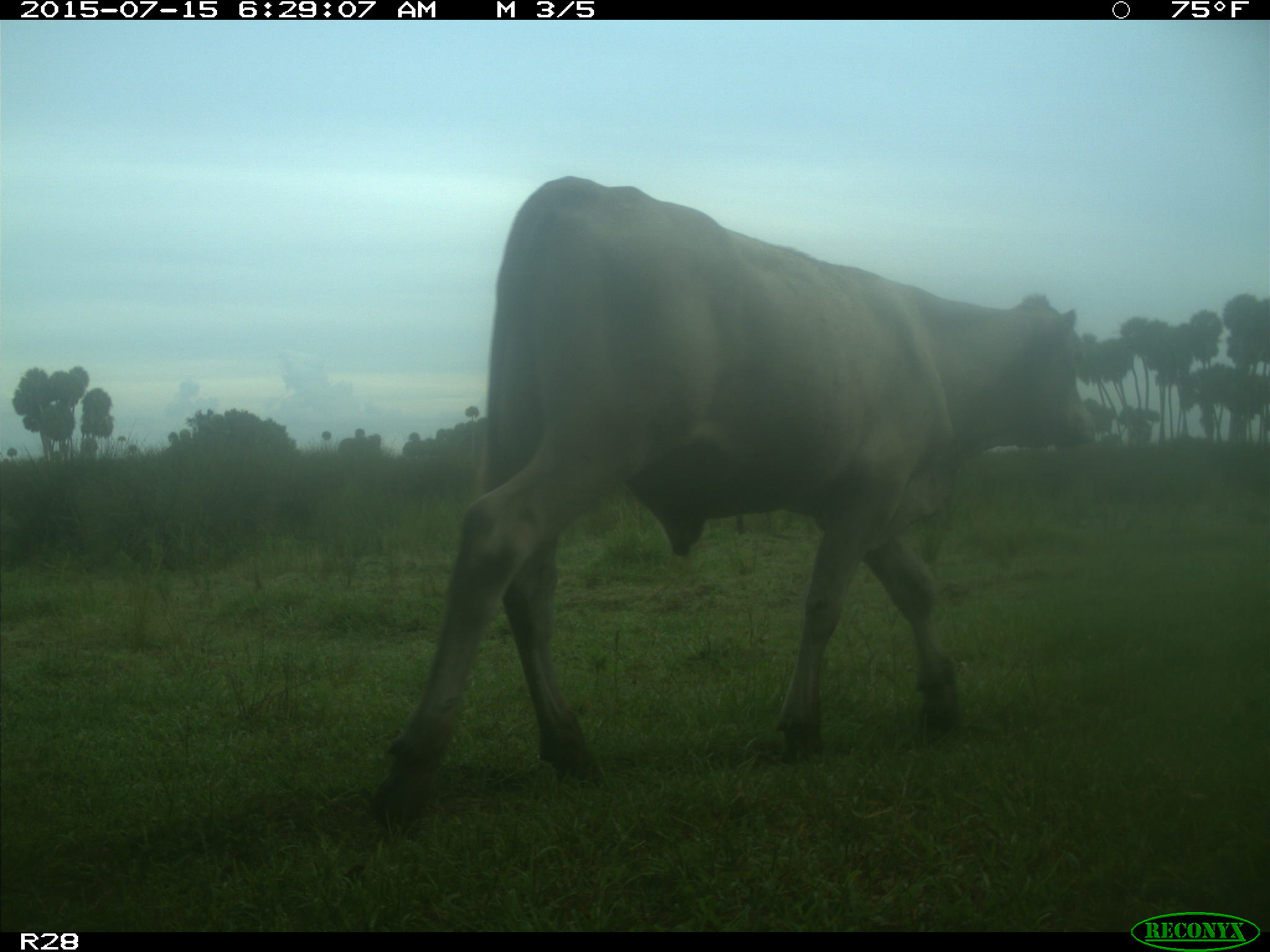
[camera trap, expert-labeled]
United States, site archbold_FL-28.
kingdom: Animalia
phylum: Chordata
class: Mammalia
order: Artiodactyla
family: Bovidae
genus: Bos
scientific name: Bos taurus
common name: domestic cow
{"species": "Bos taurus (domestic cow)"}